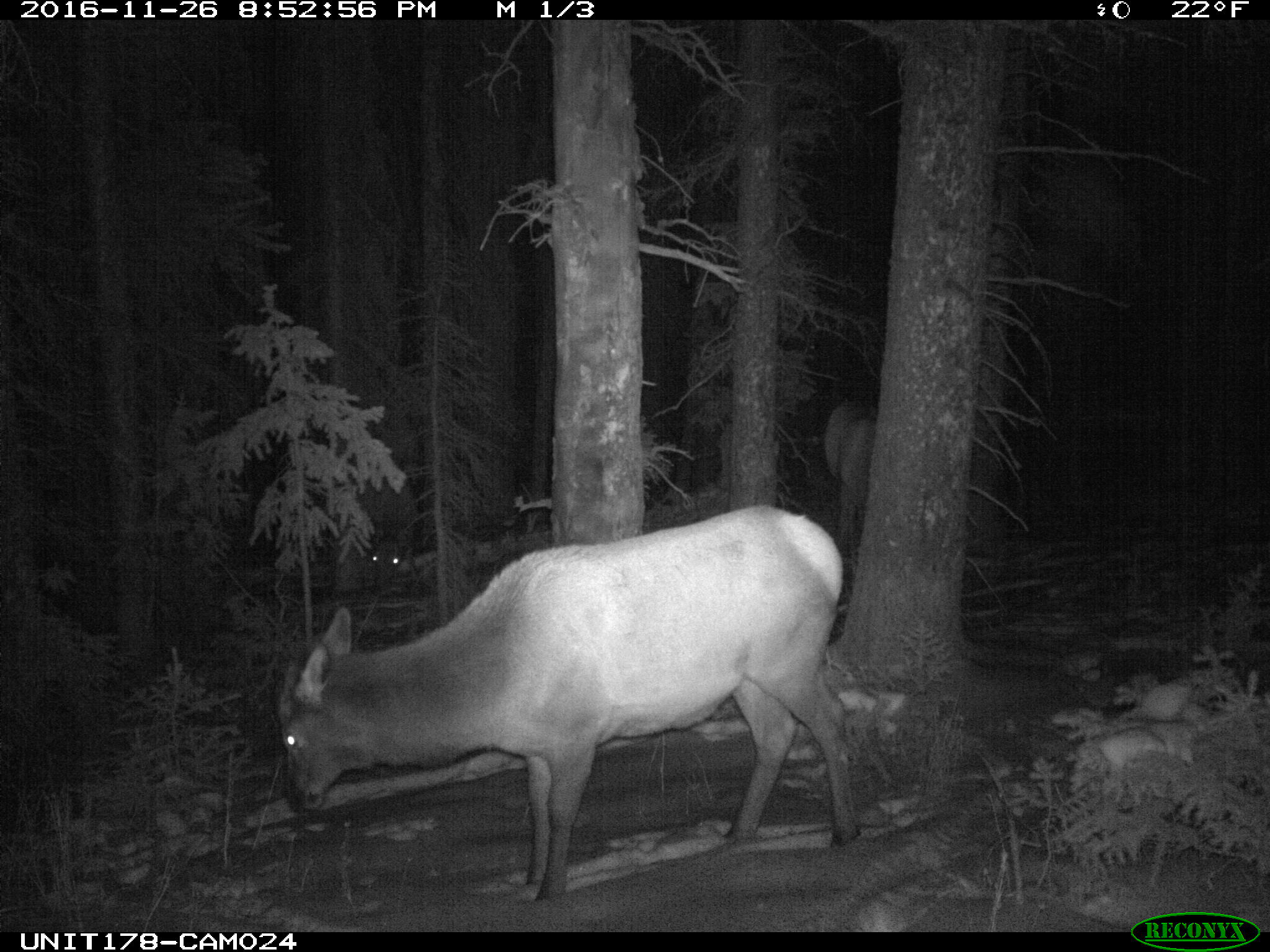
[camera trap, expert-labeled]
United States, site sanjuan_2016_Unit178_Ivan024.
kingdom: Animalia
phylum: Chordata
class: Mammalia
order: Artiodactyla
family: Cervidae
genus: Cervus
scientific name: Cervus elaphus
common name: red deer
Cervus elaphus (red deer).